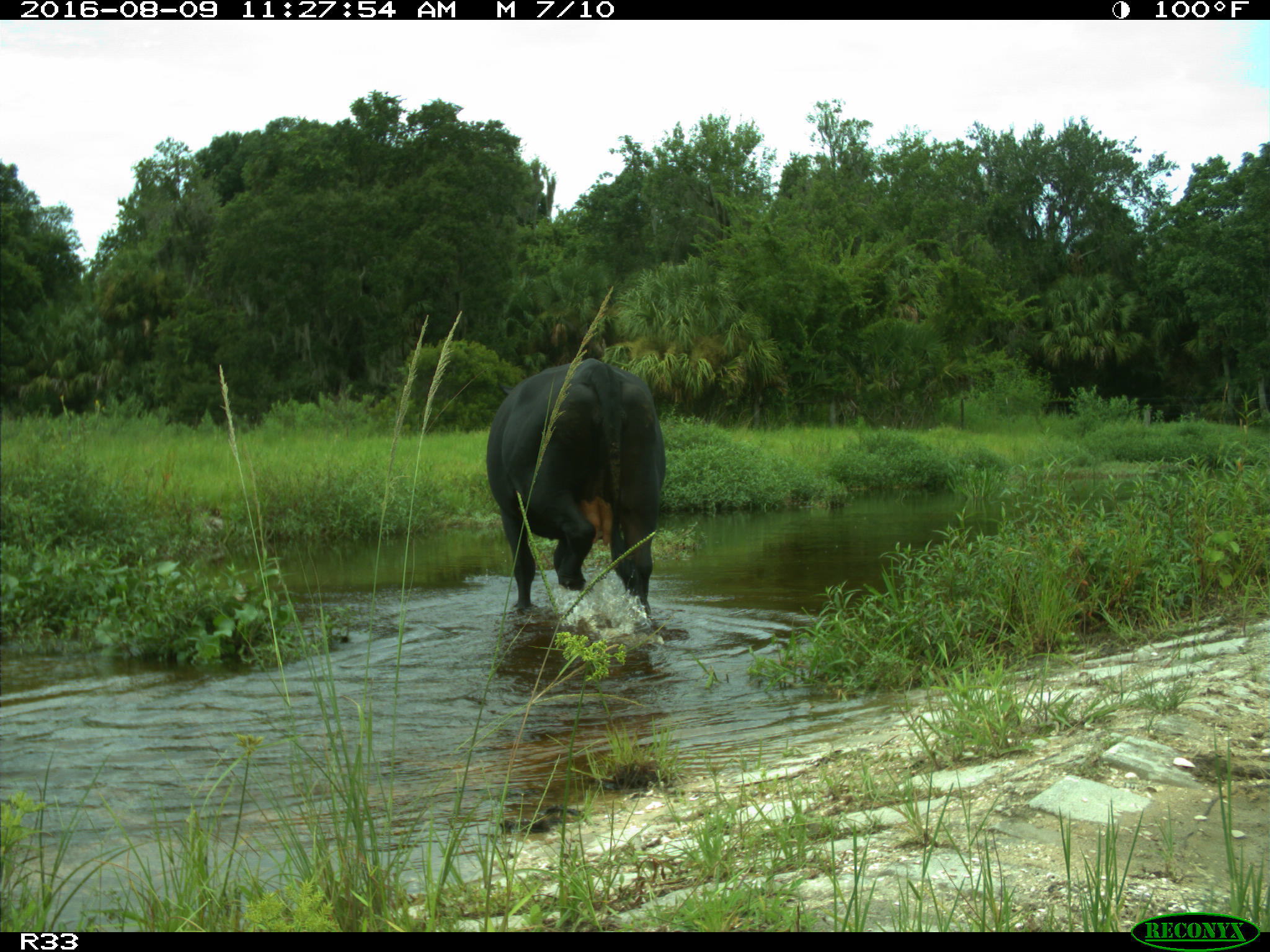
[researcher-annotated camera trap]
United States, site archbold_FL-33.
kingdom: Animalia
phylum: Chordata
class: Mammalia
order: Artiodactyla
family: Bovidae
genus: Bos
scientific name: Bos taurus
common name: domestic cow